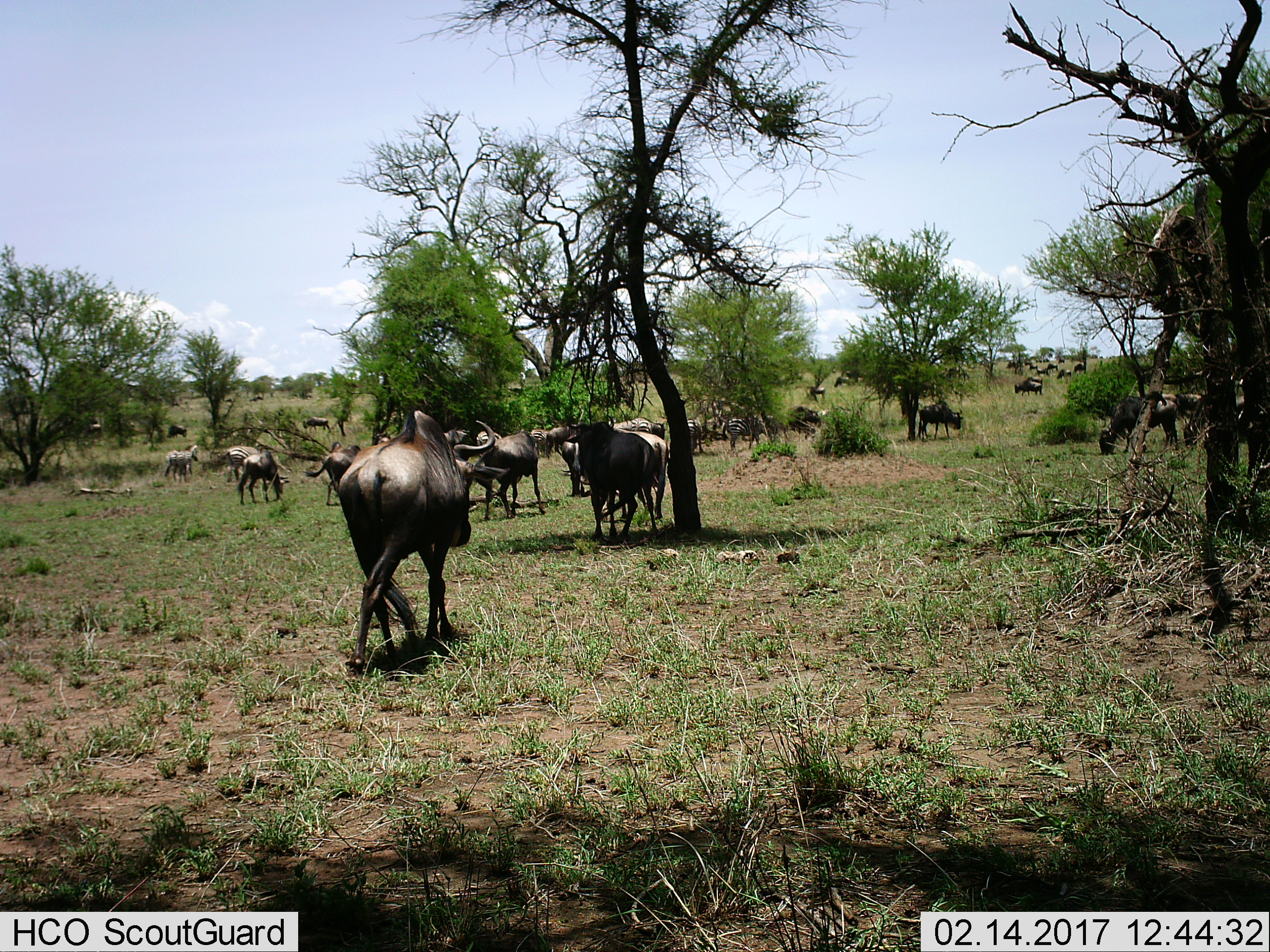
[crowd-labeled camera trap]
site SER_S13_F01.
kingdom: Animalia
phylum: Chordata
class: Mammalia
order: Artiodactyla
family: Bovidae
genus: Connochaetes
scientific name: Connochaetes taurinus taurinus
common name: blue wildebeest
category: wildebeestblue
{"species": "wildebeestblue (blue wildebeest) (Connochaetes taurinus taurinus)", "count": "11-50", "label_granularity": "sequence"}